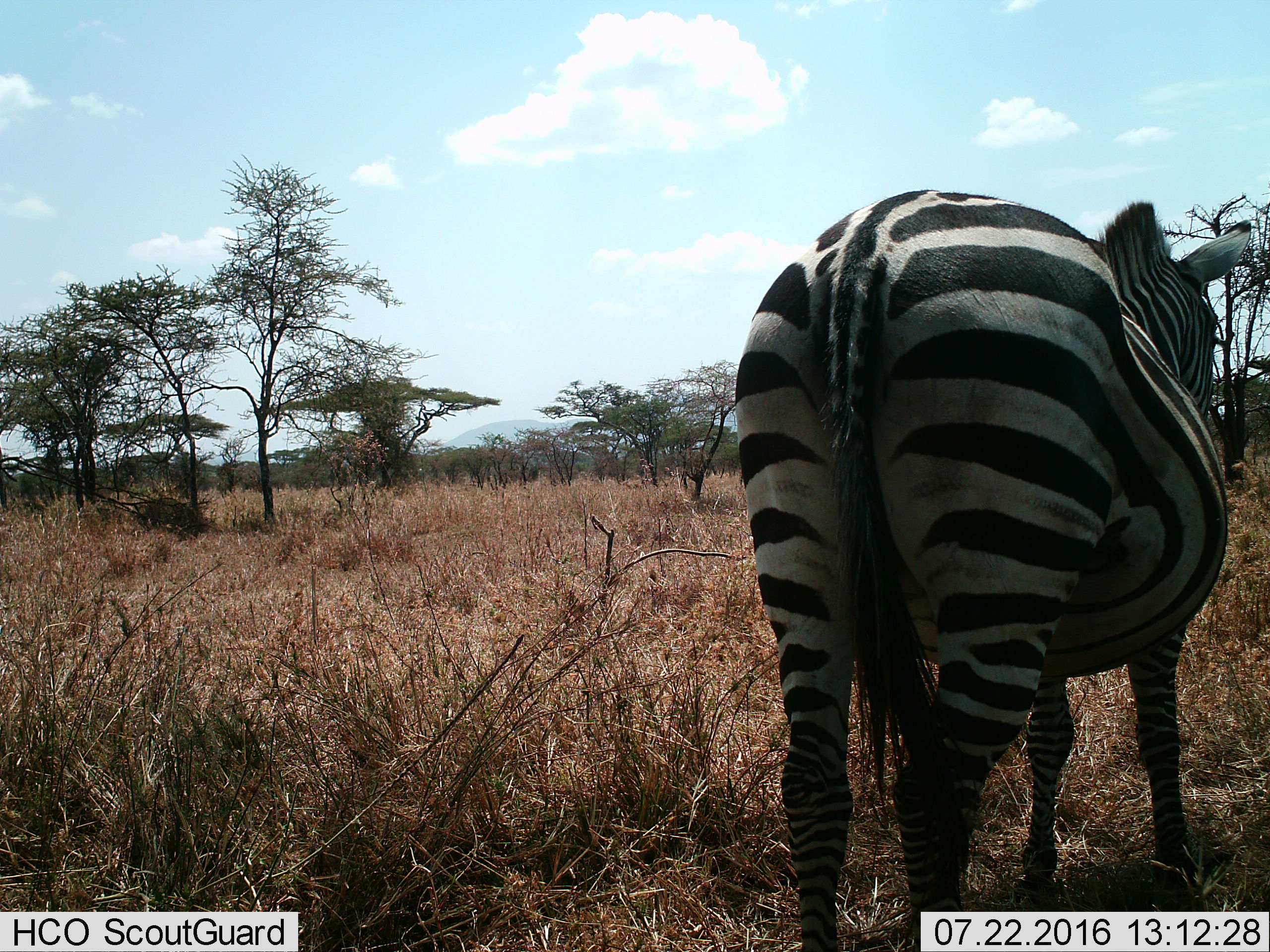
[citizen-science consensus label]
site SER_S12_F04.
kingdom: Animalia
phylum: Chordata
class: Mammalia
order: Perissodactyla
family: Equidae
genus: Equus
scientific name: Equus quagga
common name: plains zebra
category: zebraplains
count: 1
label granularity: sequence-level